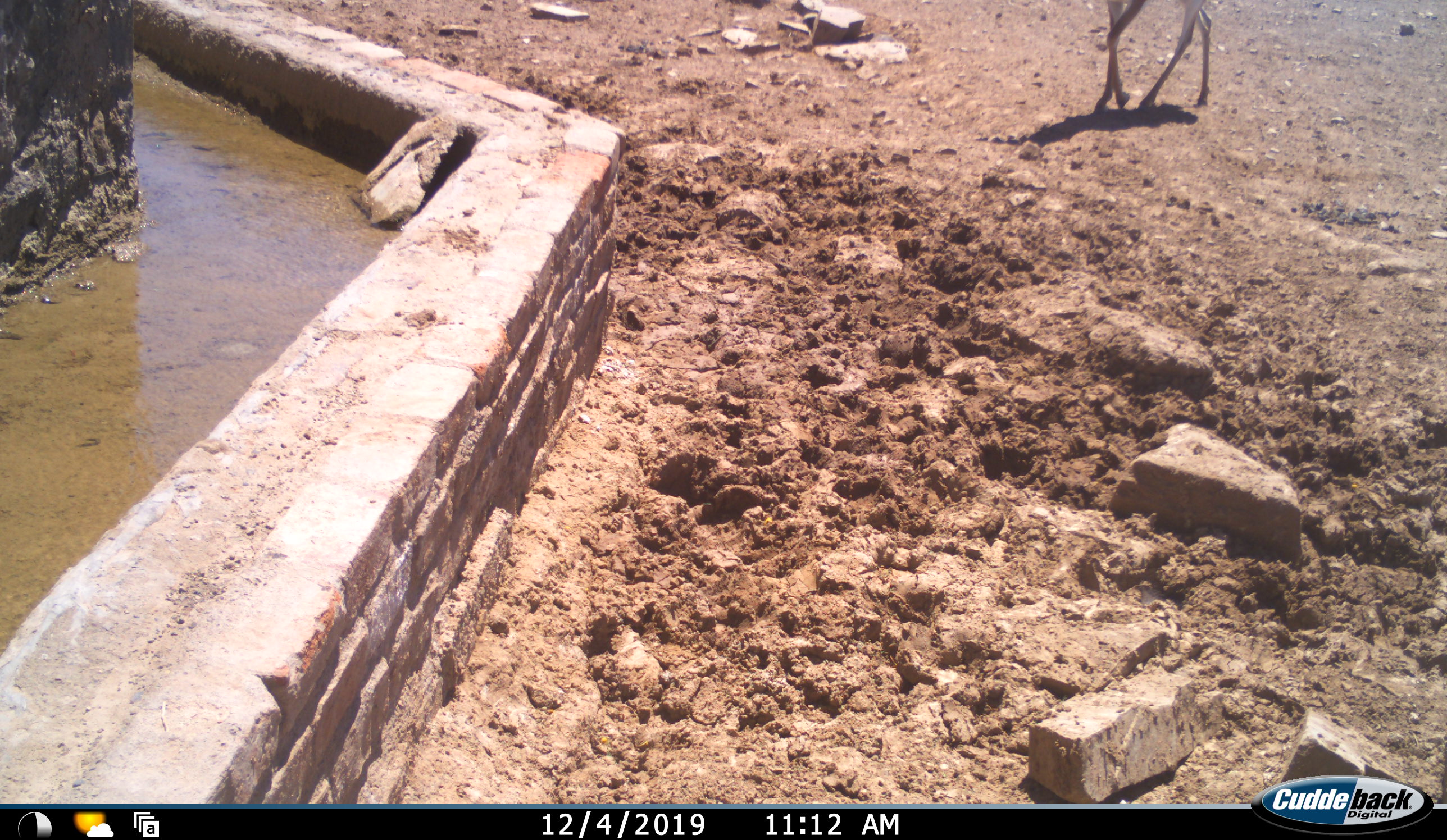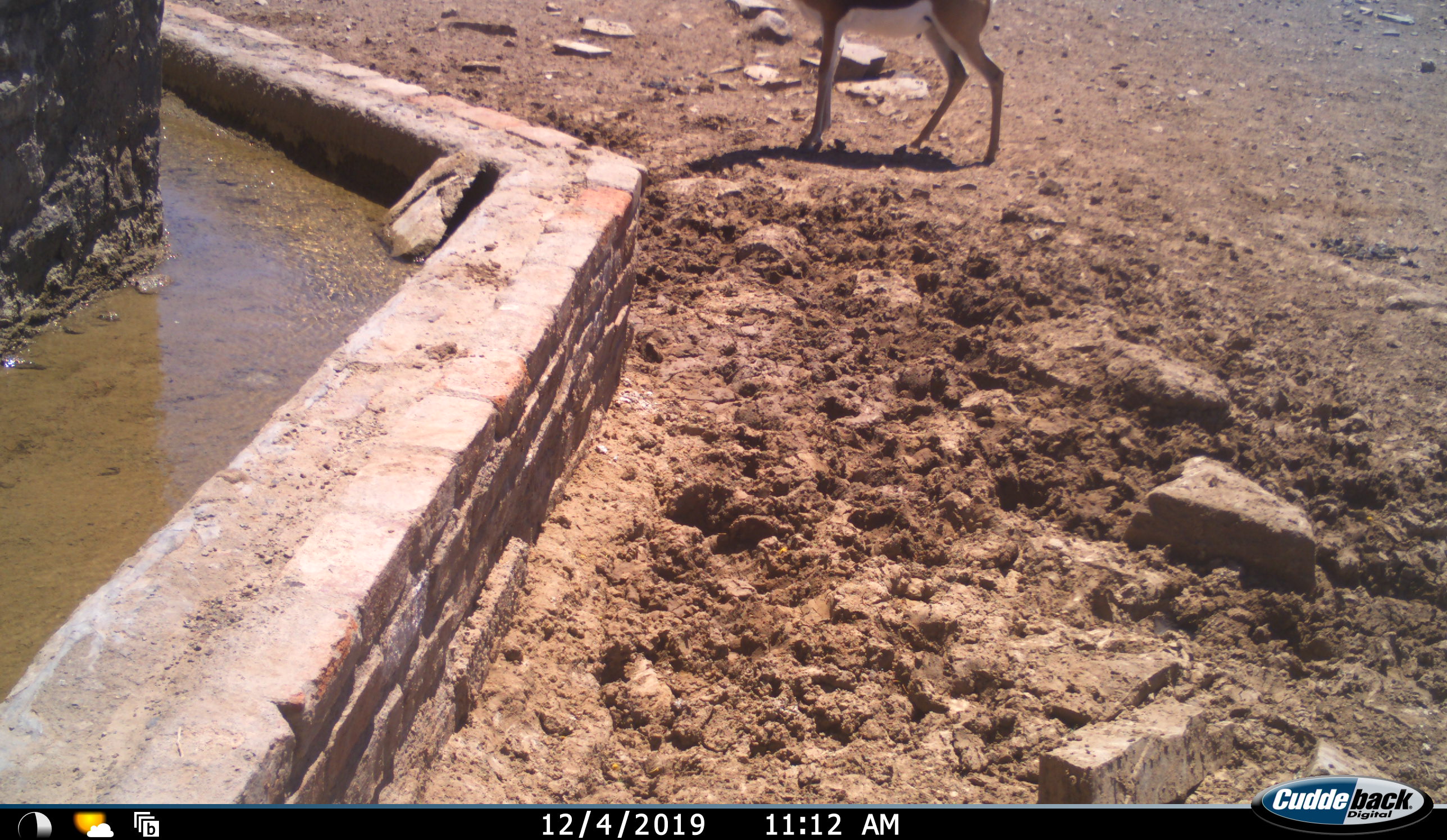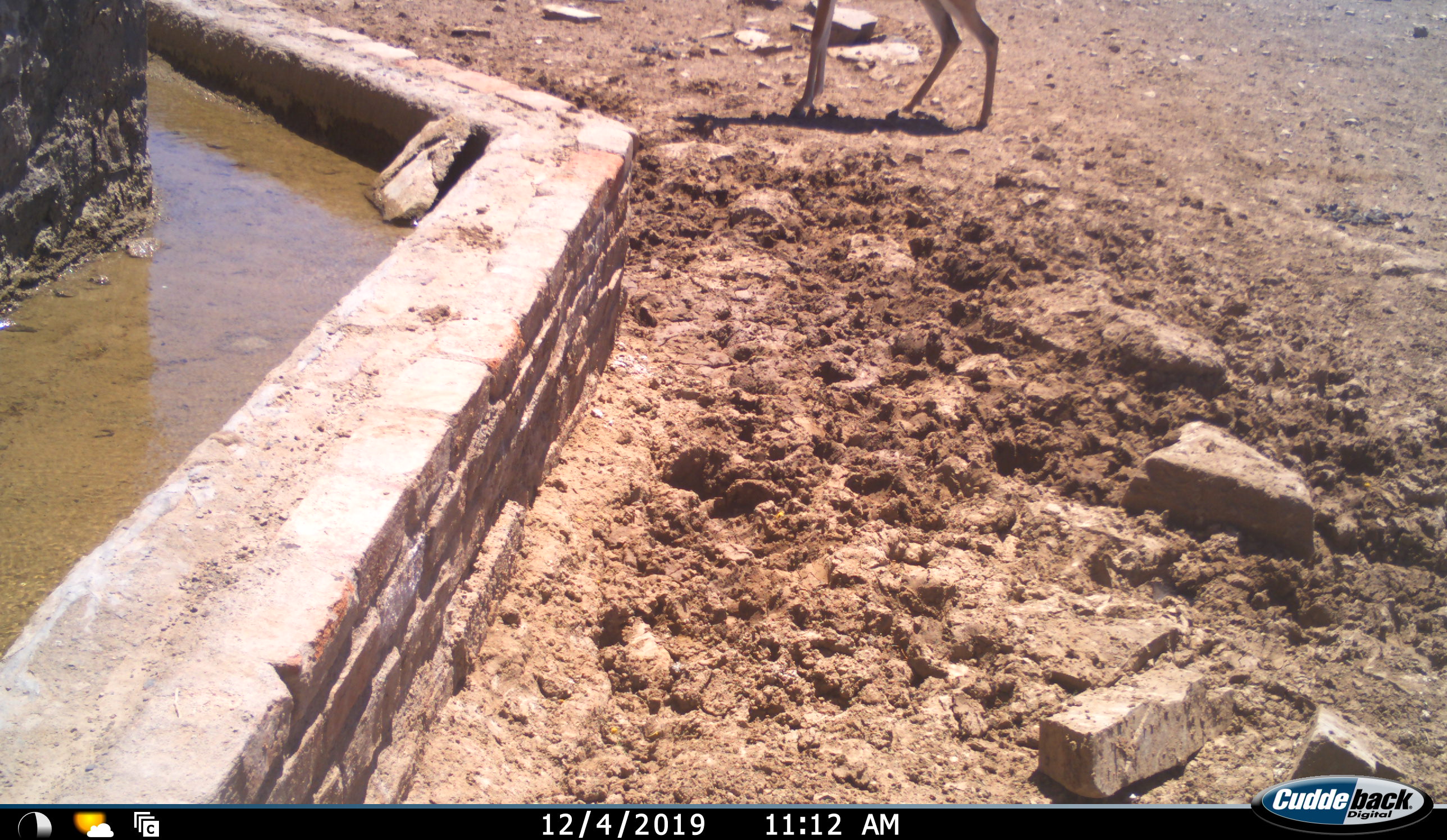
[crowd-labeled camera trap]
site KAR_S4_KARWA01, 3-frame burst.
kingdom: Animalia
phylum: Chordata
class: Mammalia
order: Artiodactyla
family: Bovidae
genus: Antidorcas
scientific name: Antidorcas marsupialis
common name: springbok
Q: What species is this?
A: Springbok (Antidorcas marsupialis).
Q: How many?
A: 1.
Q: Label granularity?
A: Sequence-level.